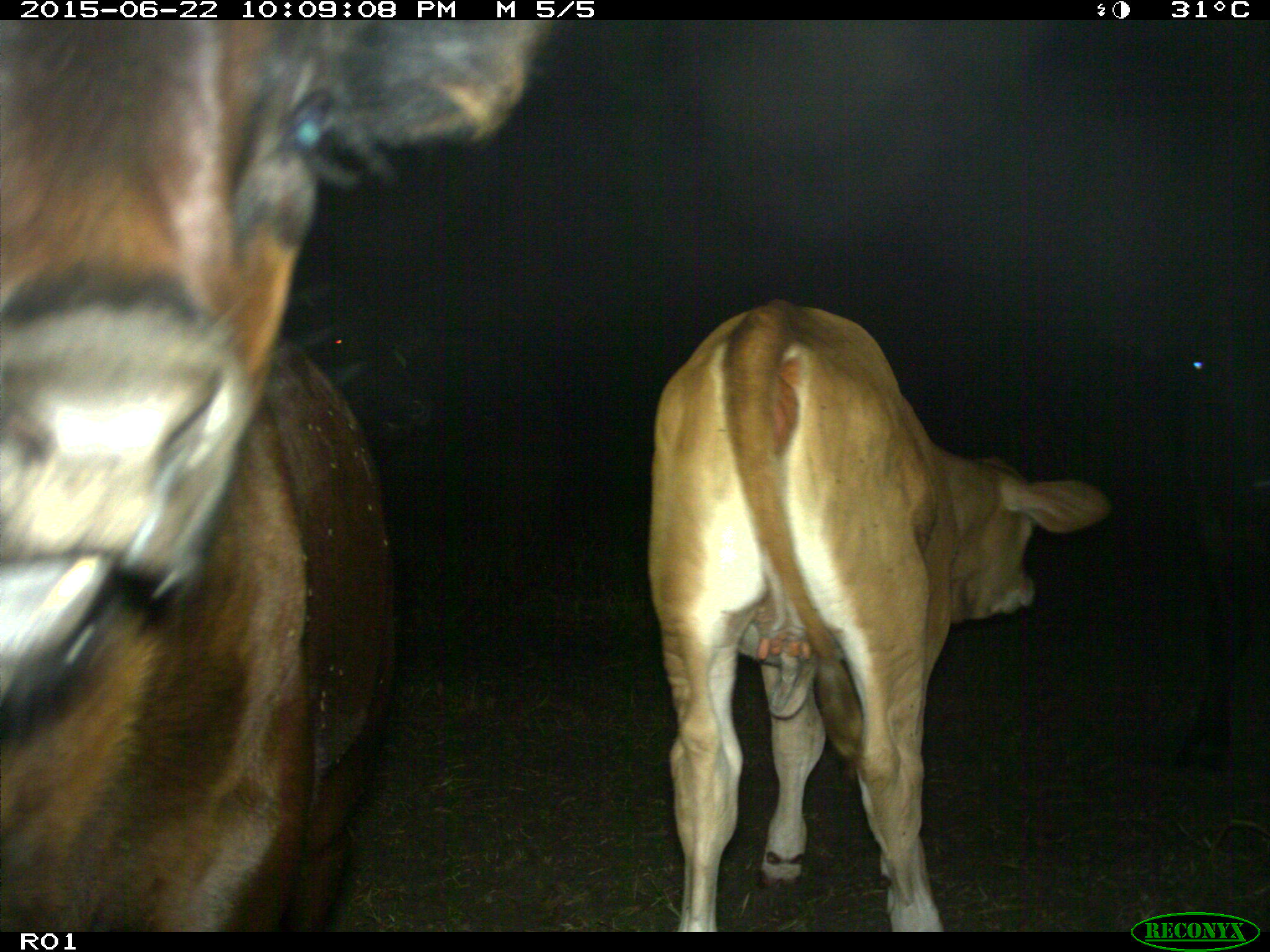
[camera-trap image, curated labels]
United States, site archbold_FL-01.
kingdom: Animalia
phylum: Chordata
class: Mammalia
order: Artiodactyla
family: Bovidae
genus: Bos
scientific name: Bos taurus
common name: domestic cow